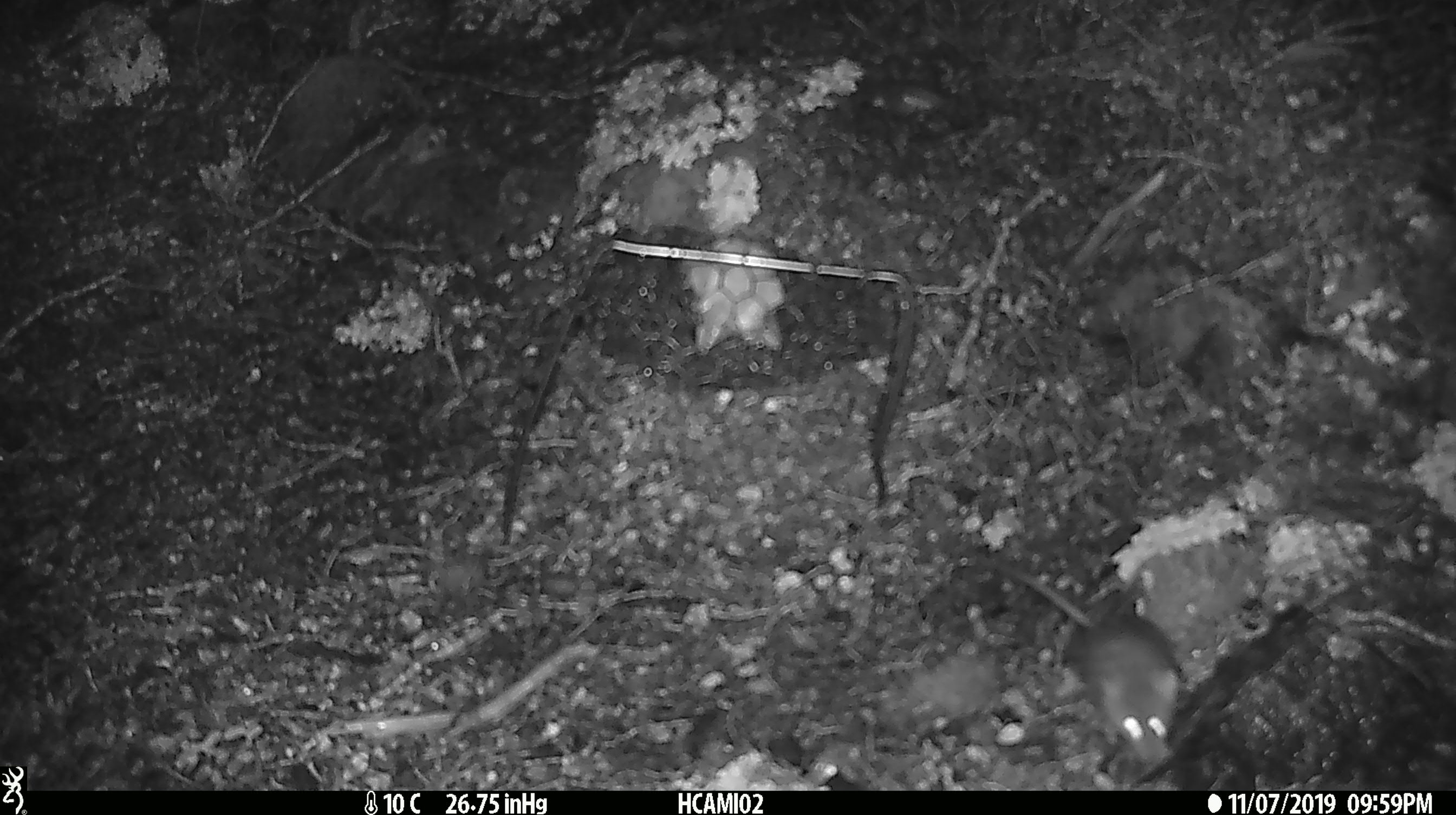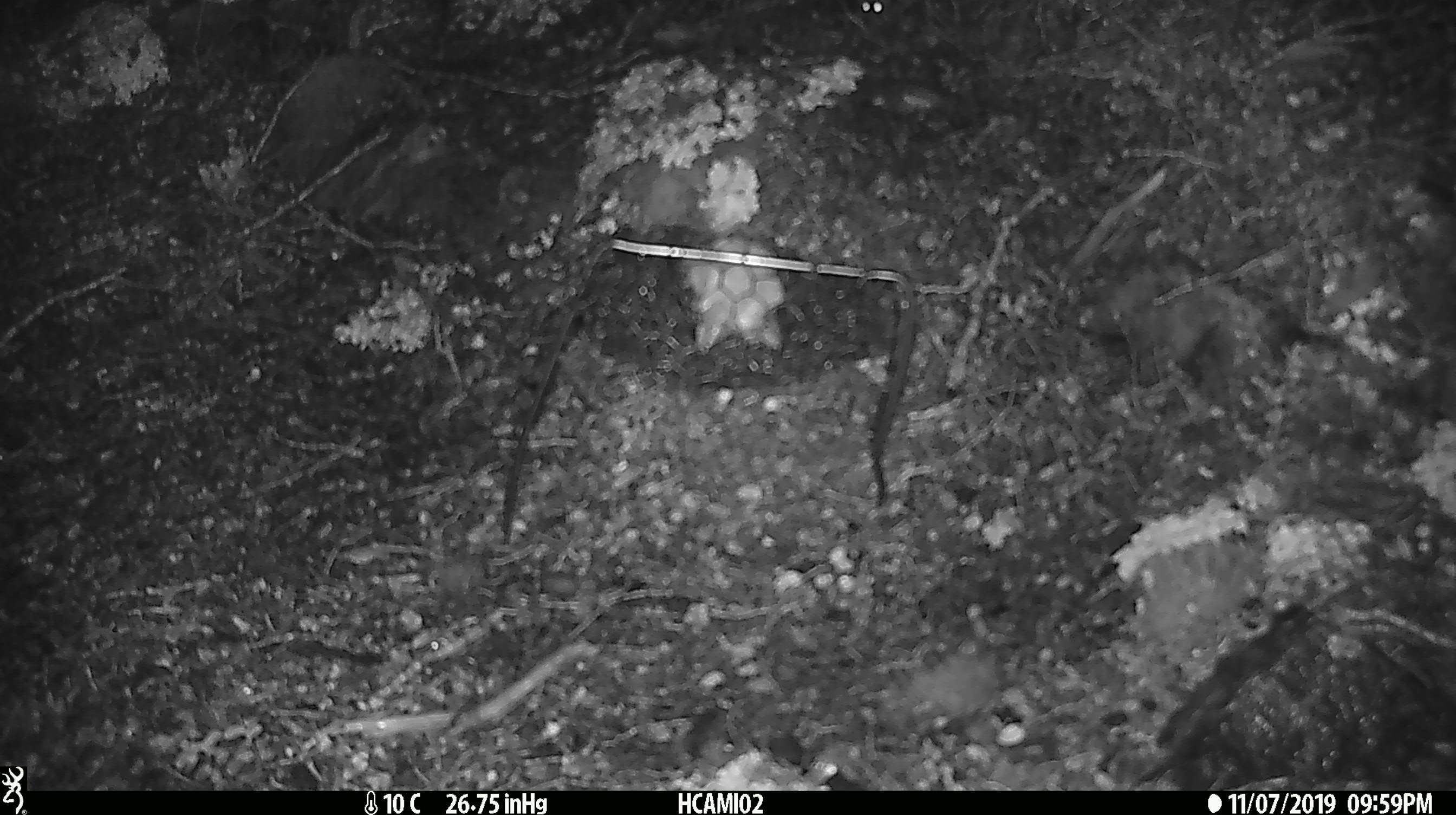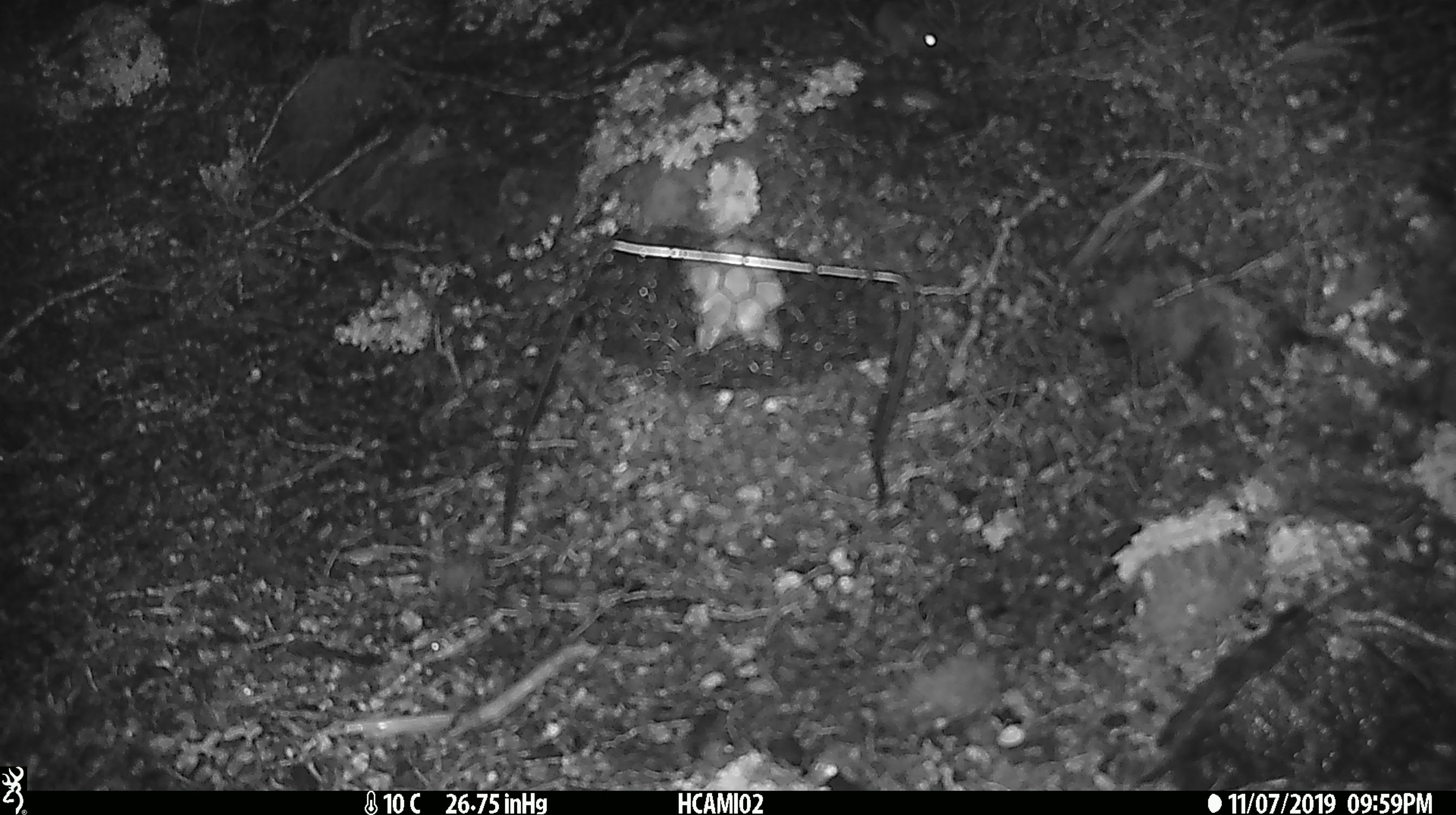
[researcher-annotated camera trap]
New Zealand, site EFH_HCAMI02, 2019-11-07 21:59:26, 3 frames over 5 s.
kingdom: Animalia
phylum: Chordata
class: Mammalia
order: Rodentia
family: Muridae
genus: Mus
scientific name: Mus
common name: mouse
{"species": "mouse (Mus)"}